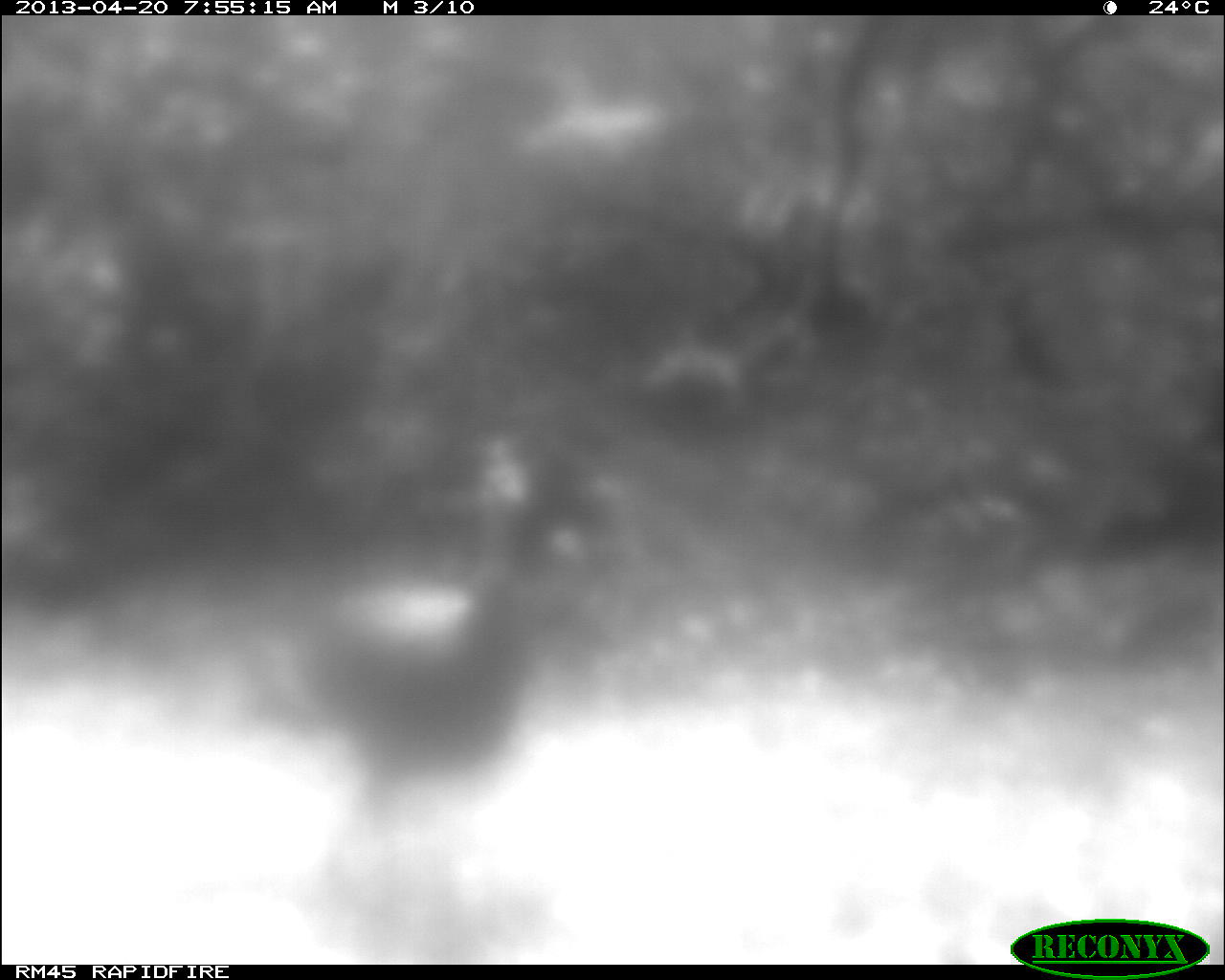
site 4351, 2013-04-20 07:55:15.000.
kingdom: Animalia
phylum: Chordata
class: Aves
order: Galliformes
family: Phasianidae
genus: Meleagris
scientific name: Meleagris ocellata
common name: ocellated turkey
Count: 1.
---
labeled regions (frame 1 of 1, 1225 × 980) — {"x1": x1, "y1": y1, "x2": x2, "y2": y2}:
meleagris ocellata: {"x1": 227, "y1": 429, "x2": 609, "y2": 917}